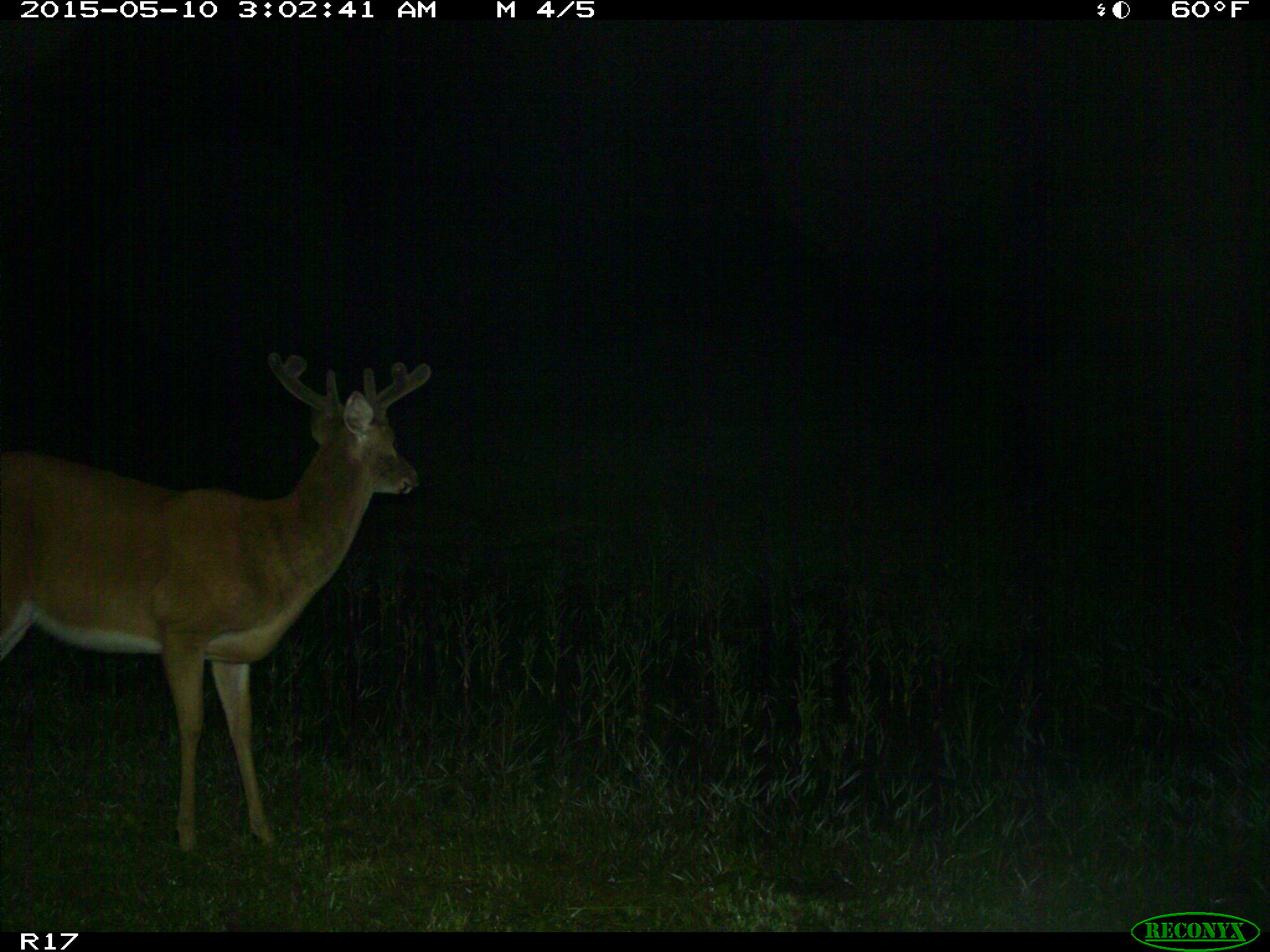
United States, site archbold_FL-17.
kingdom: Animalia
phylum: Chordata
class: Mammalia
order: Artiodactyla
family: Cervidae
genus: Odocoileus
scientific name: Odocoileus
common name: deer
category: unidentified deer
Unidentified deer (deer) (Odocoileus).